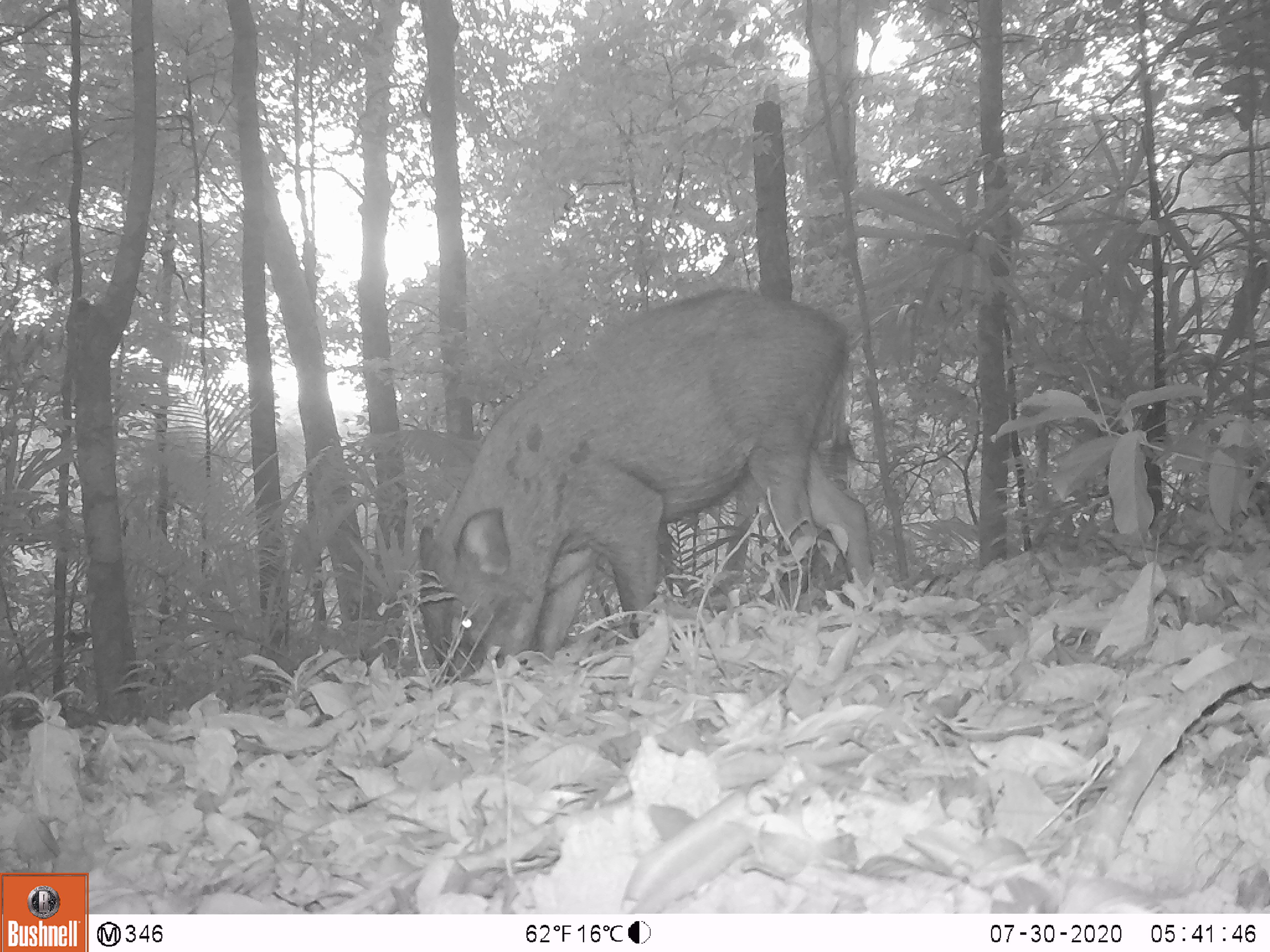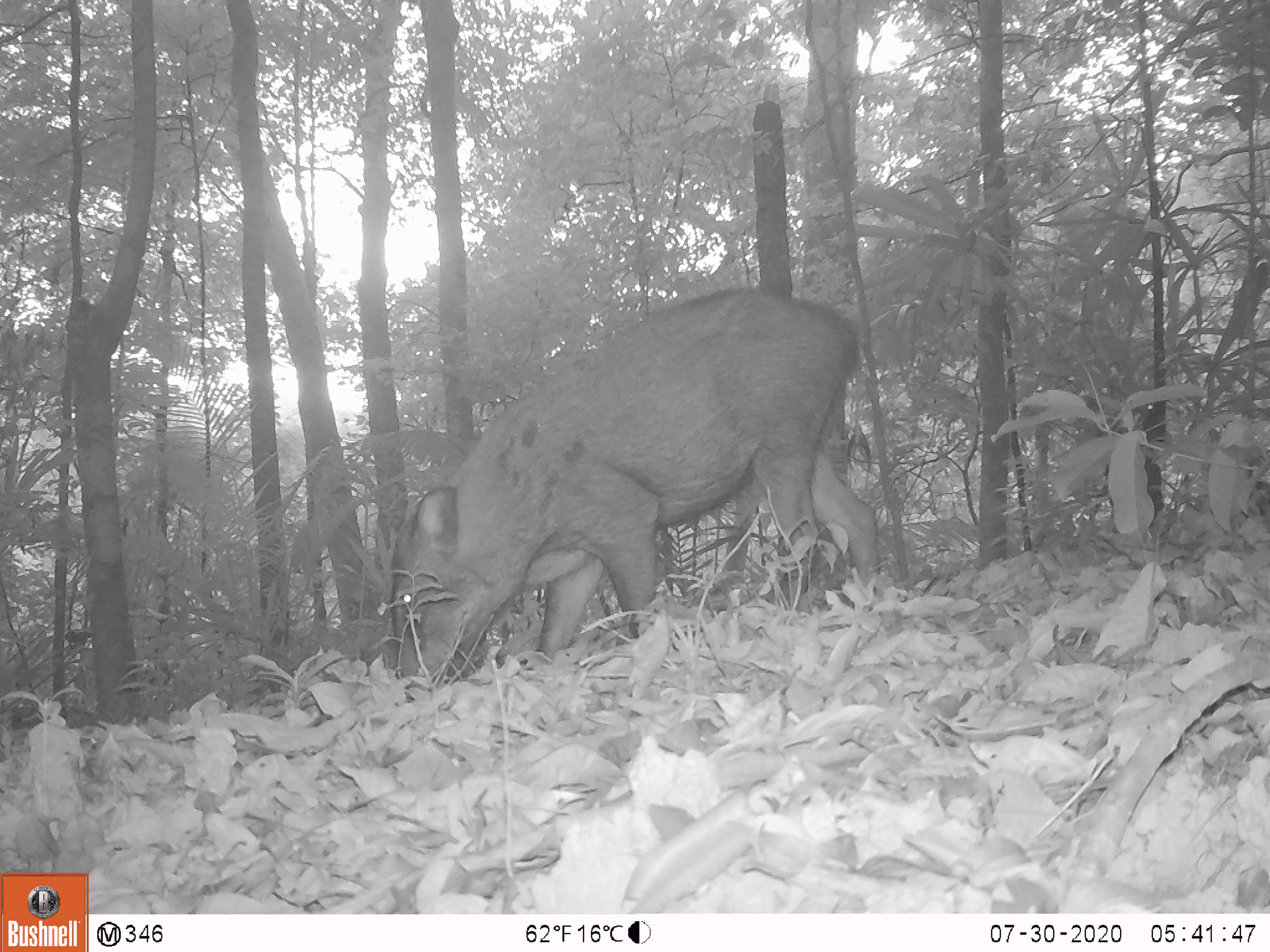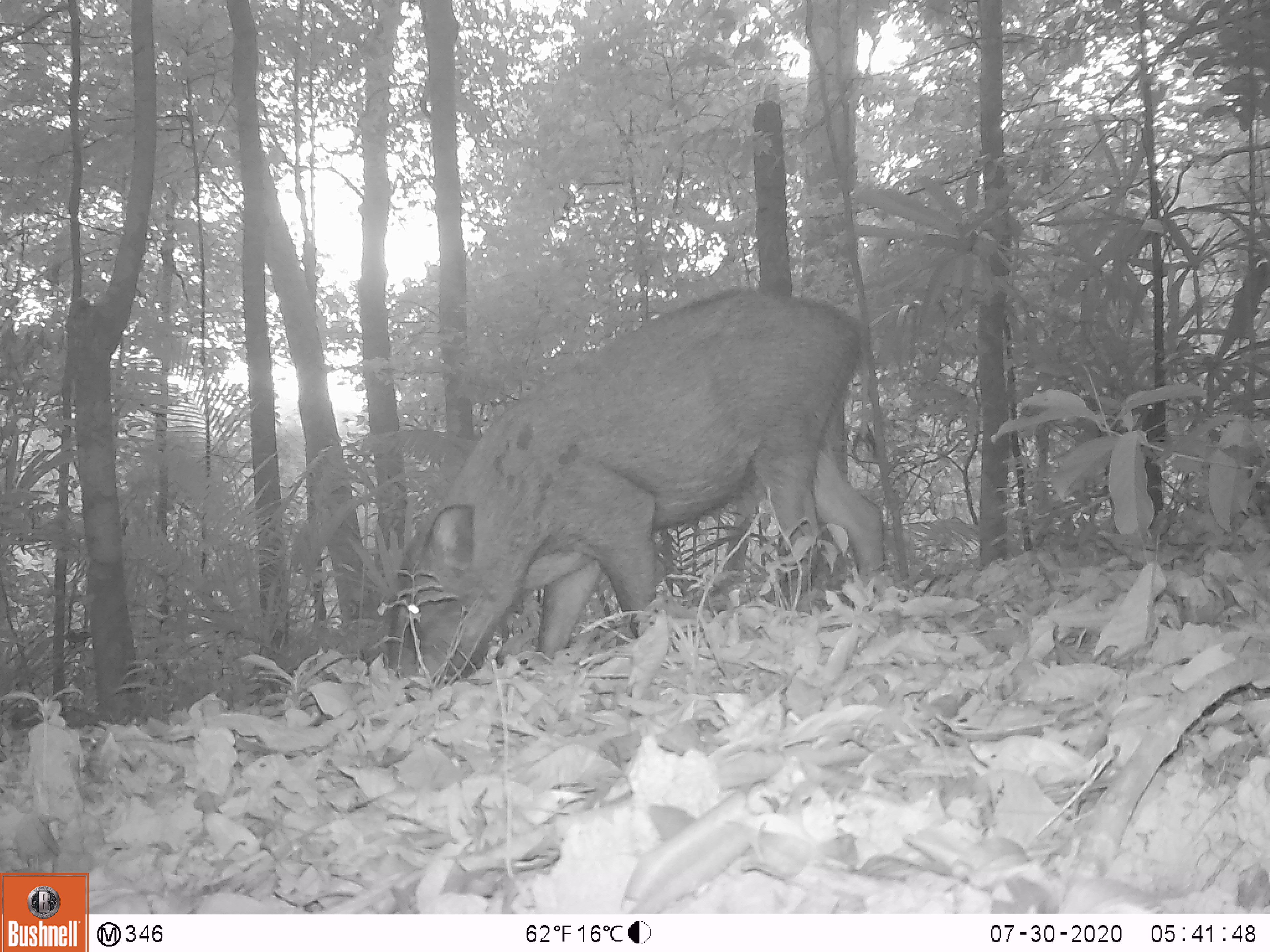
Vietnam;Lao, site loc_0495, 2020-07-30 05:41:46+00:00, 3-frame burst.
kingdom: Animalia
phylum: Chordata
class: Mammalia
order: Artiodactyla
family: Suidae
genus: Sus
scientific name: Sus scrofa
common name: eurasian wild pig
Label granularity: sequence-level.